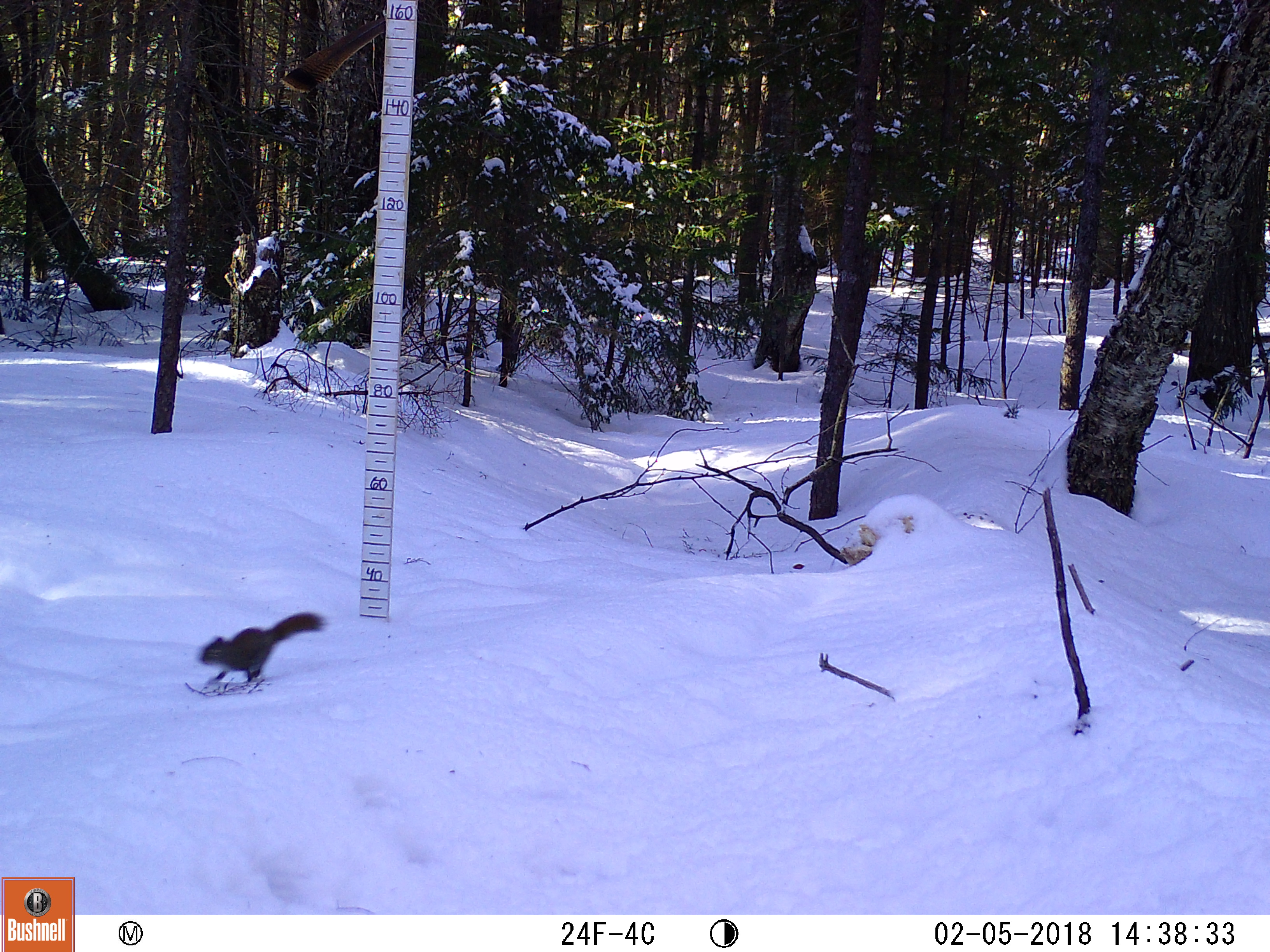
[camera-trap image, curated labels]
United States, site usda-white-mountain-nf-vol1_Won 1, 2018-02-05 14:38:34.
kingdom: Animalia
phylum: Chordata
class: Mammalia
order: Rodentia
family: Sciuridae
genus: Tamiasciurus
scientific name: Tamiasciurus hudsonicus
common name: red squirrel